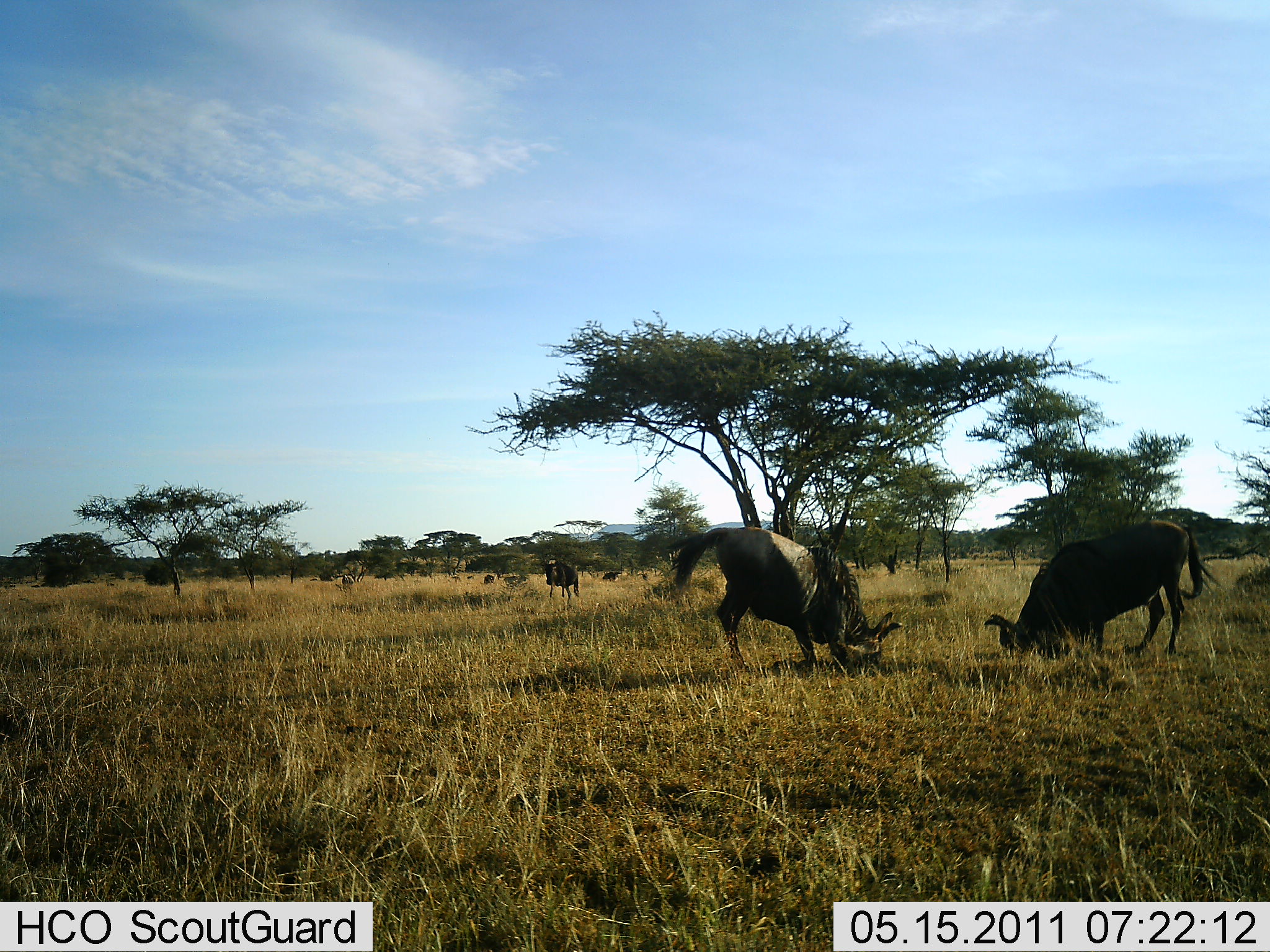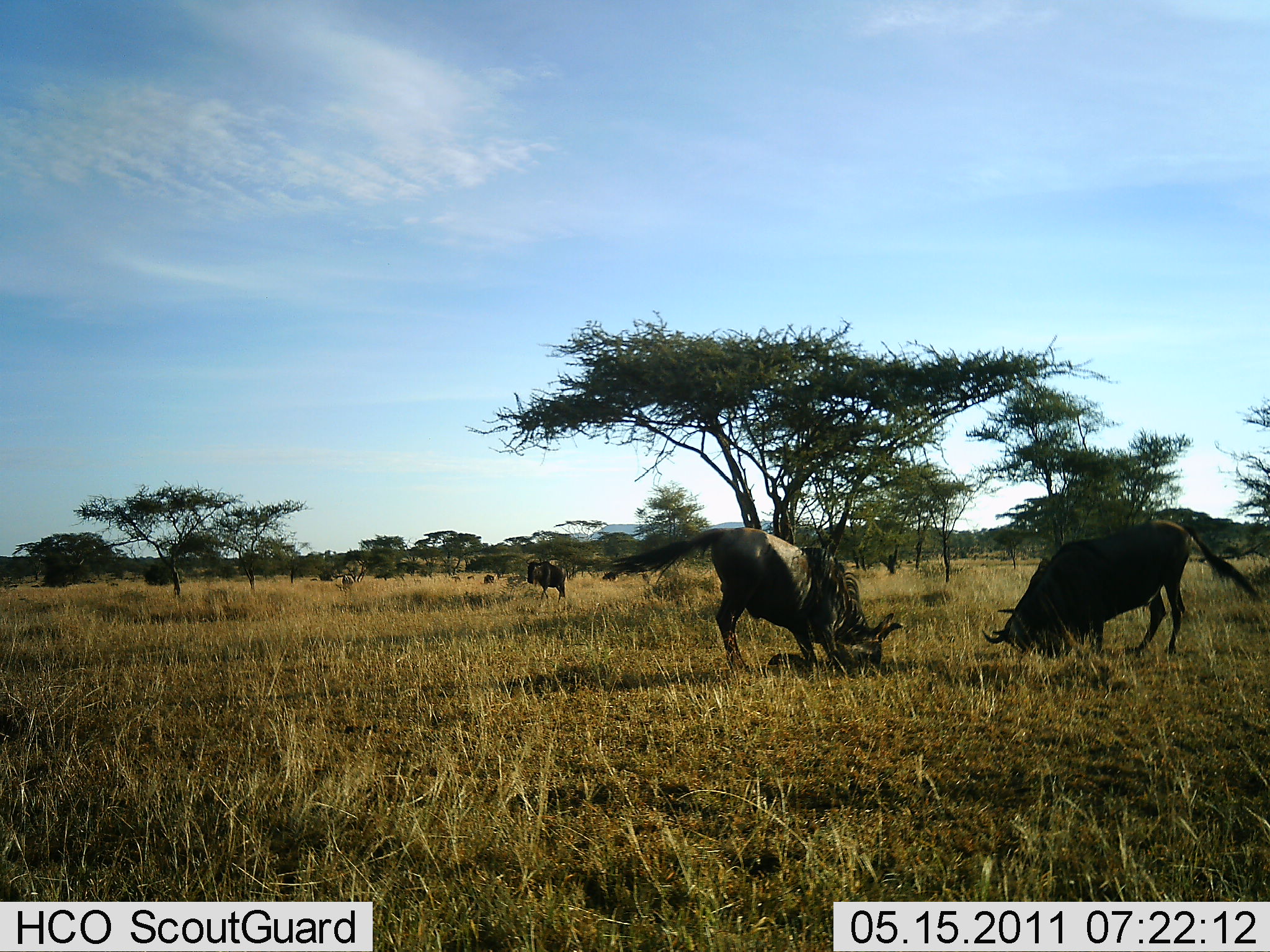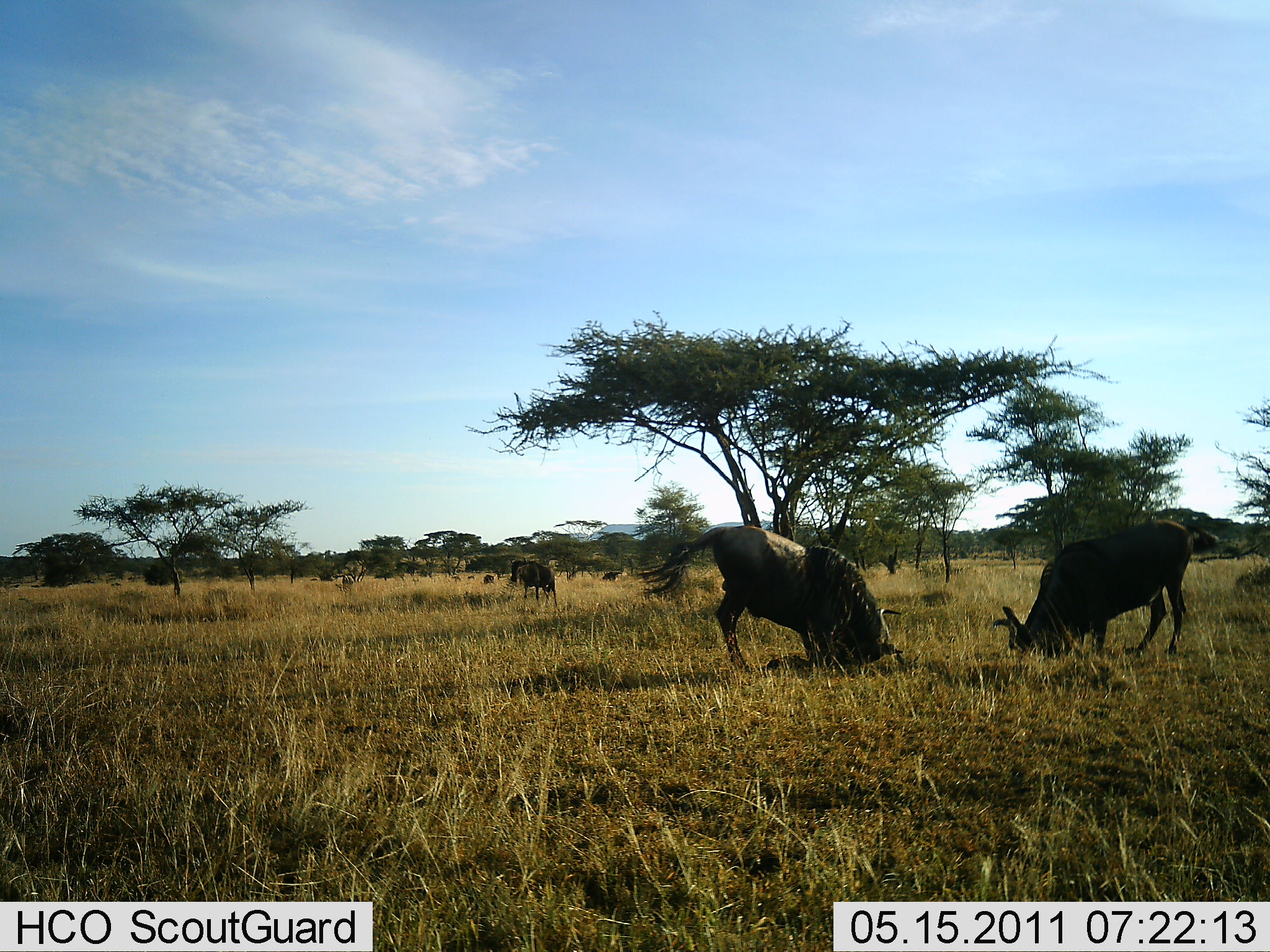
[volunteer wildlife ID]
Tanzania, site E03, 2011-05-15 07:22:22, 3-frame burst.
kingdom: Animalia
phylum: Chordata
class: Mammalia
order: Artiodactyla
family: Bovidae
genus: Connochaetes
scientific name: Connochaetes taurinus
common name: blue wildebeest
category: wildebeest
Wildebeest (blue wildebeest) (Connochaetes taurinus), count 3. Behavior (volunteer vote fractions): standing 36%, resting 7%, moving 21%, interacting 57%. Young present (vote fraction): 0%. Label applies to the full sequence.